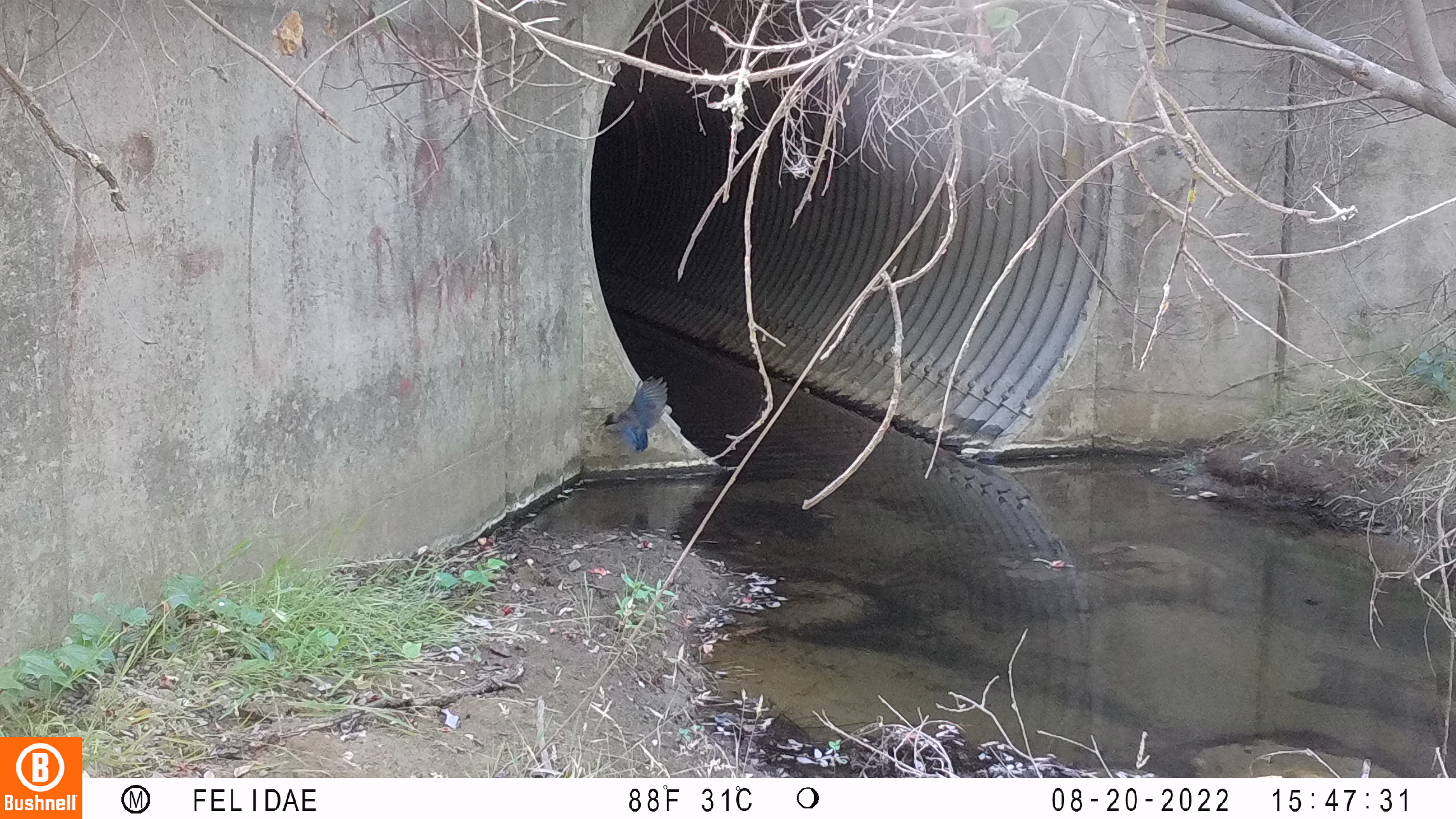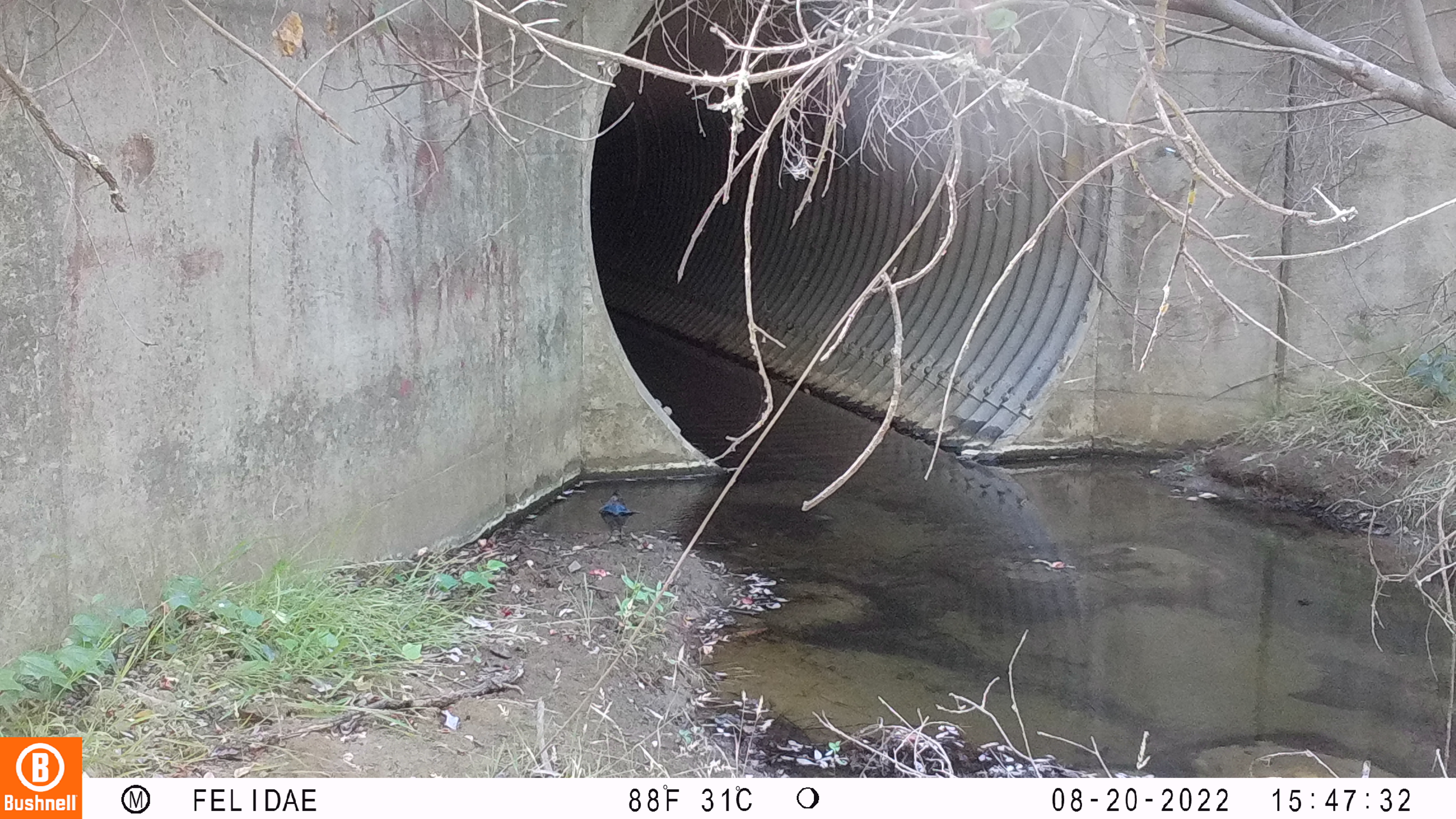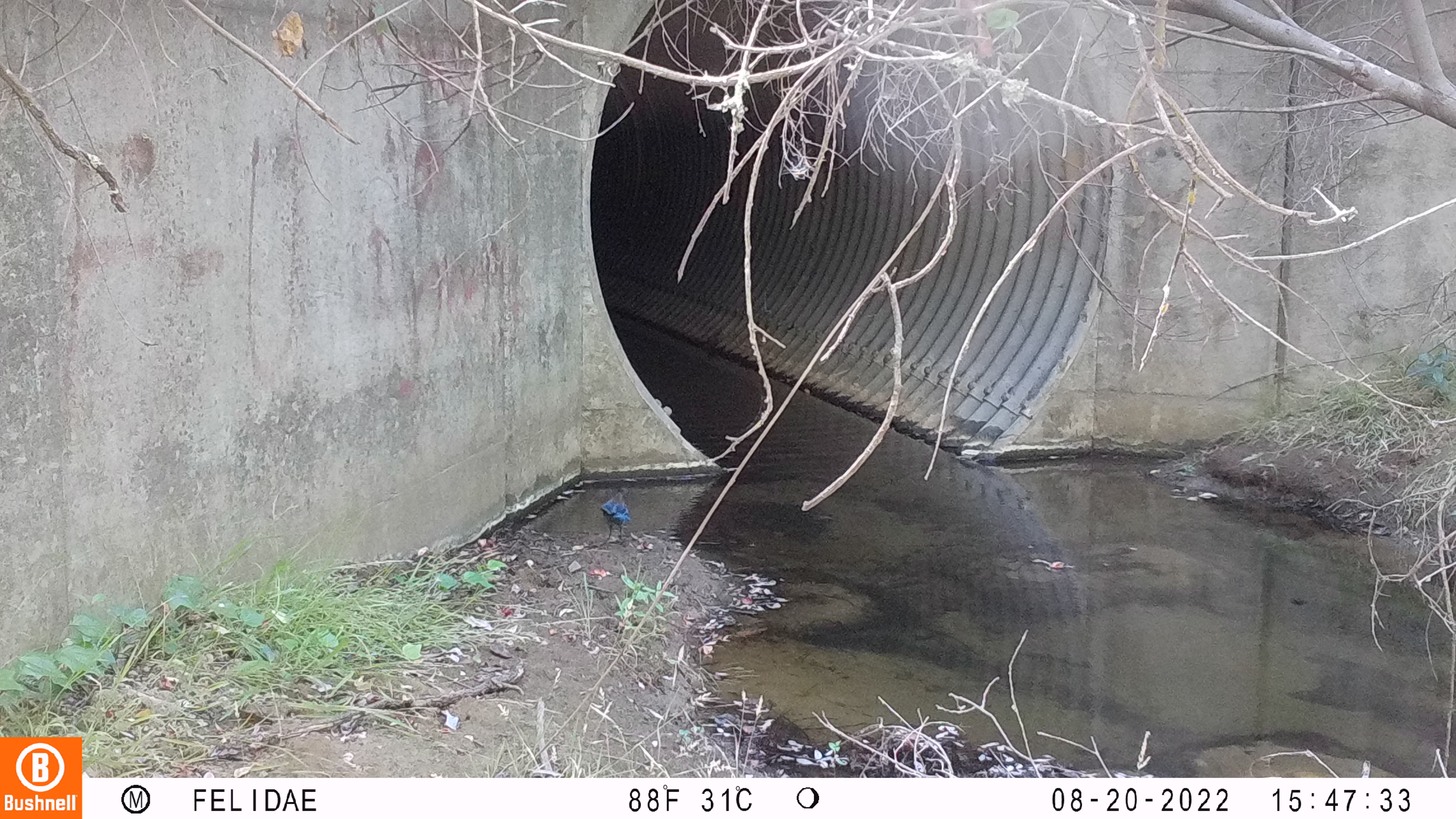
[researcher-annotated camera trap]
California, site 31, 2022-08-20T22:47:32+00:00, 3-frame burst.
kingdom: Animalia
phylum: Chordata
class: Aves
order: Passeriformes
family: Corvidae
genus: Cyanocitta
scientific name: Cyanocitta stelleri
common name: steller's jay